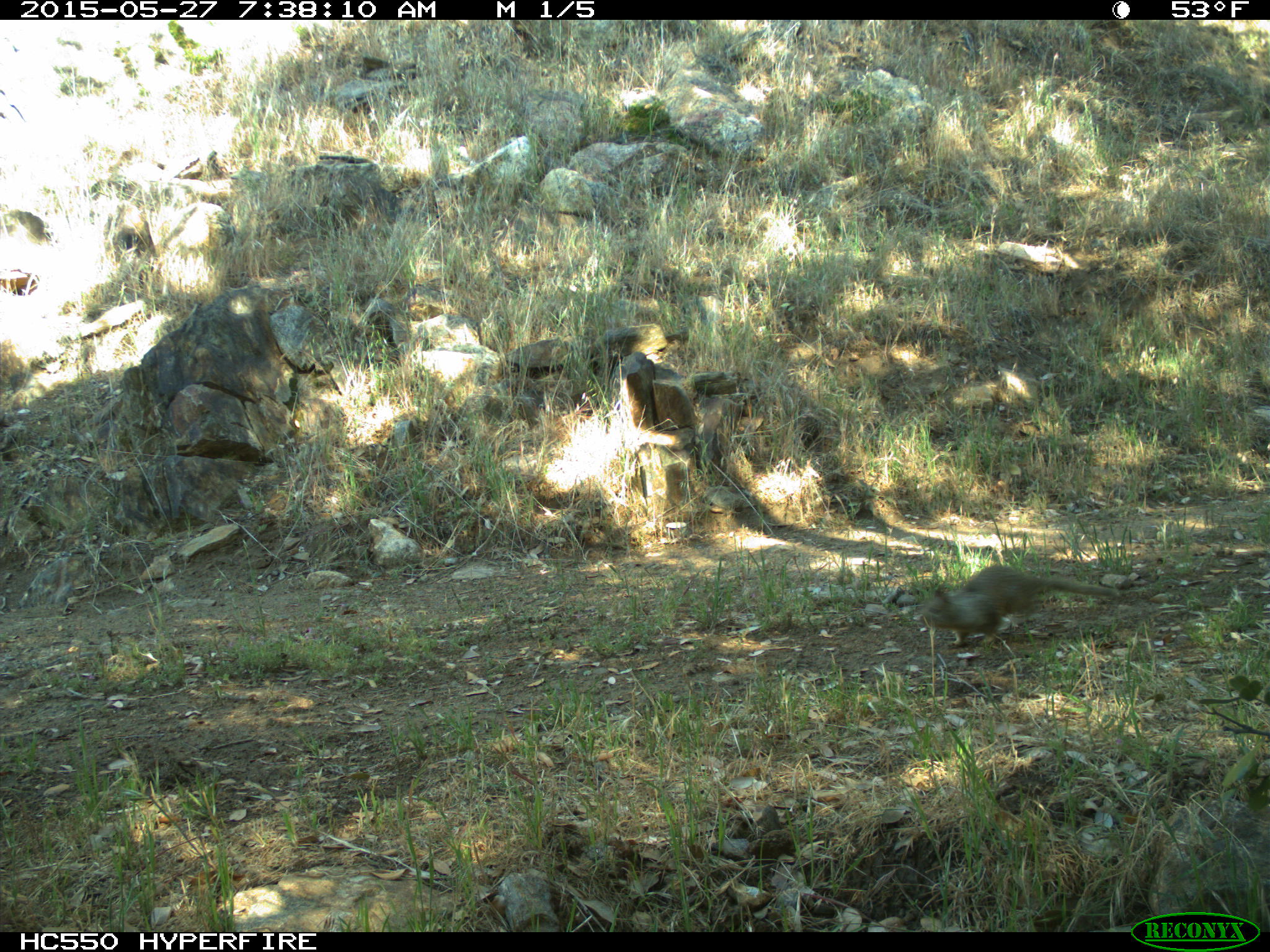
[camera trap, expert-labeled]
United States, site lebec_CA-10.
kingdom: Animalia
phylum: Chordata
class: Mammalia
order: Rodentia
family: Sciuridae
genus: Otospermophilus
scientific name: Otospermophilus beecheyi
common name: california ground squirrel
Otospermophilus beecheyi (california ground squirrel).